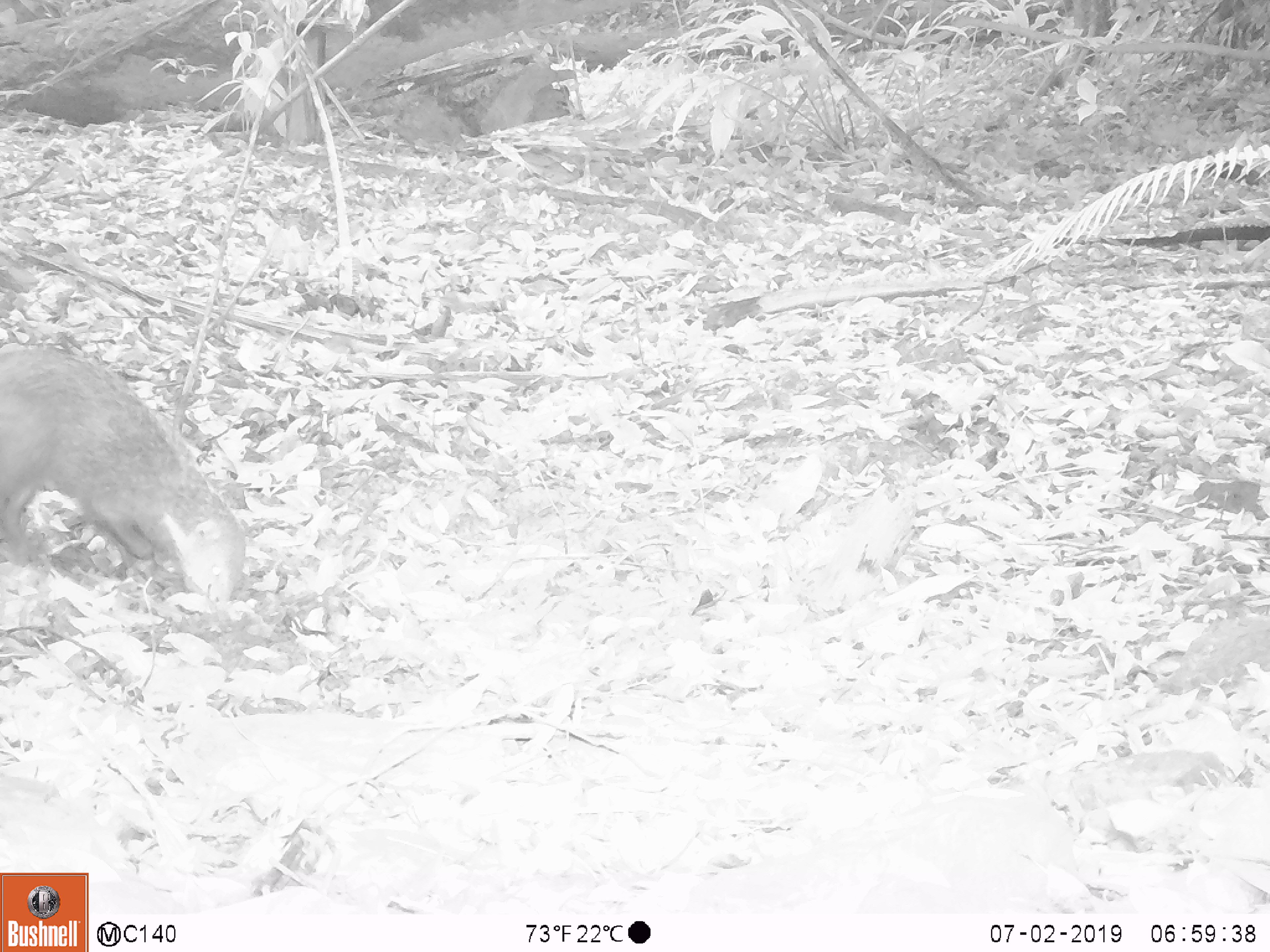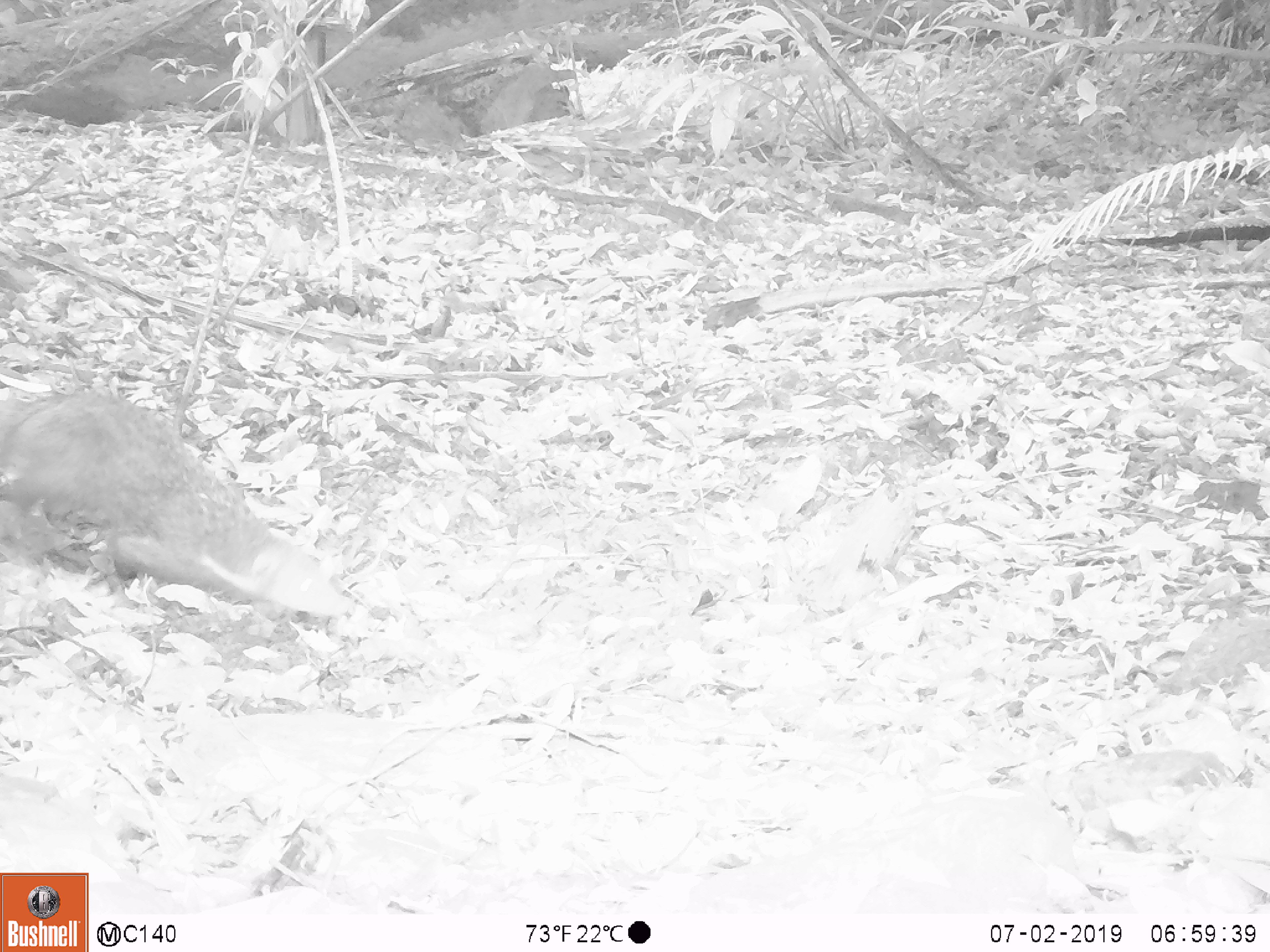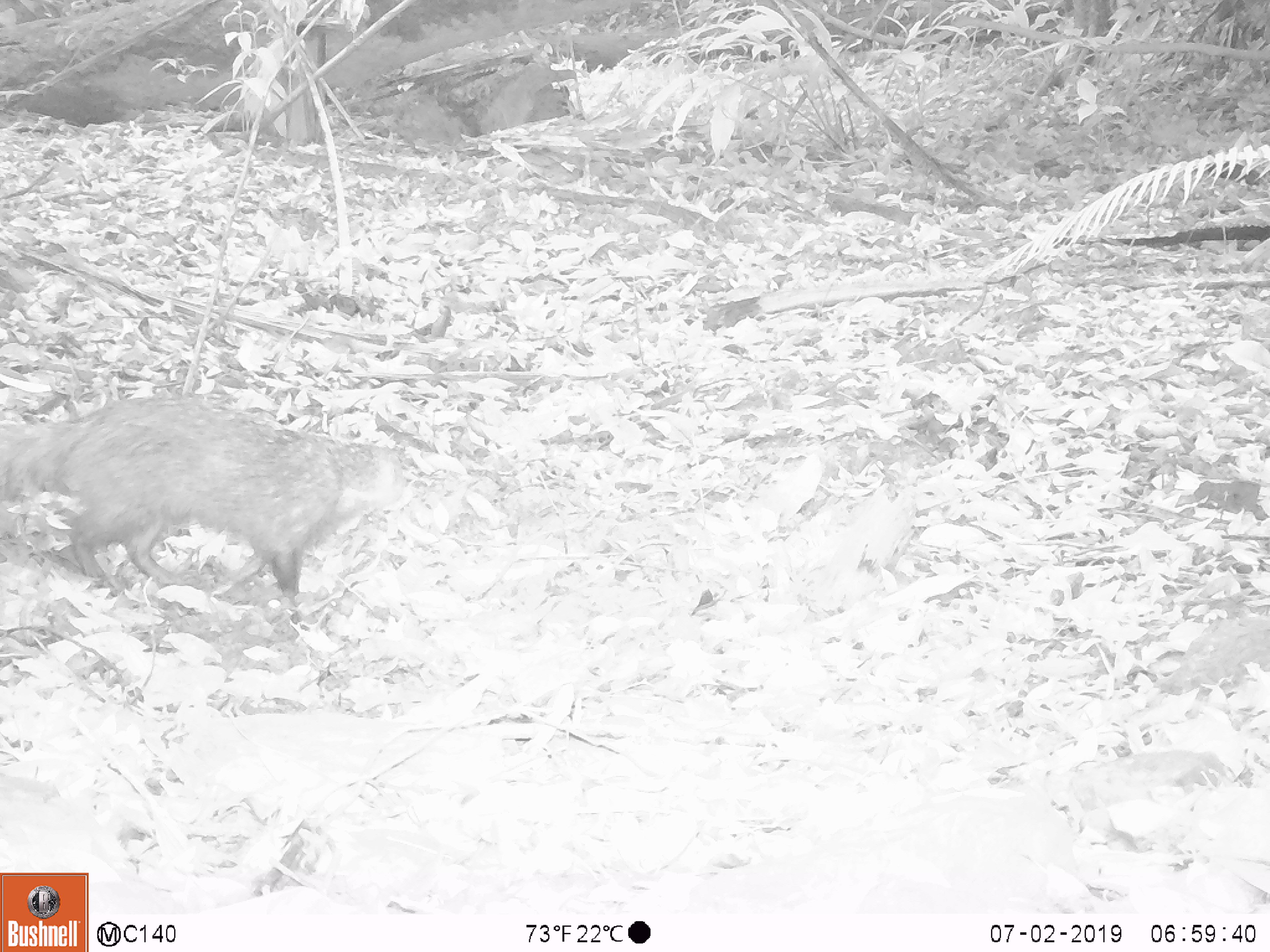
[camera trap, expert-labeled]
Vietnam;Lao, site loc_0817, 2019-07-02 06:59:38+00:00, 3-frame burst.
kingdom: Animalia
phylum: Chordata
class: Mammalia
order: Carnivora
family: Herpestidae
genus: Urva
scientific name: Urva urva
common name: crab-eating mongoose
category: crab eating mongoose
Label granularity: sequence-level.